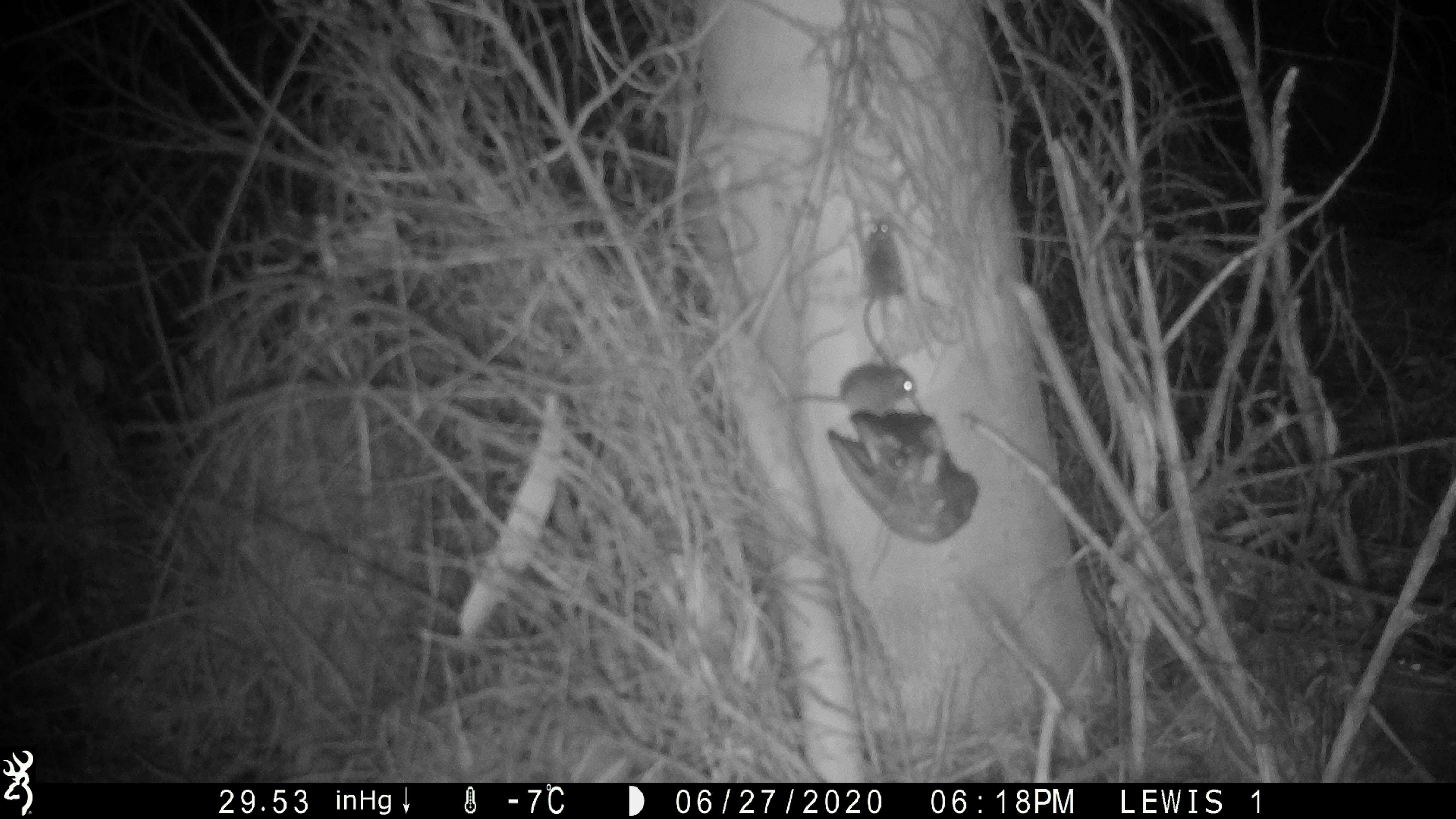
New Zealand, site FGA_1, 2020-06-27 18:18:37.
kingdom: Animalia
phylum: Chordata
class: Mammalia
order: Rodentia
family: Muridae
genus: Mus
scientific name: Mus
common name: mouse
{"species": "mouse (Mus)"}